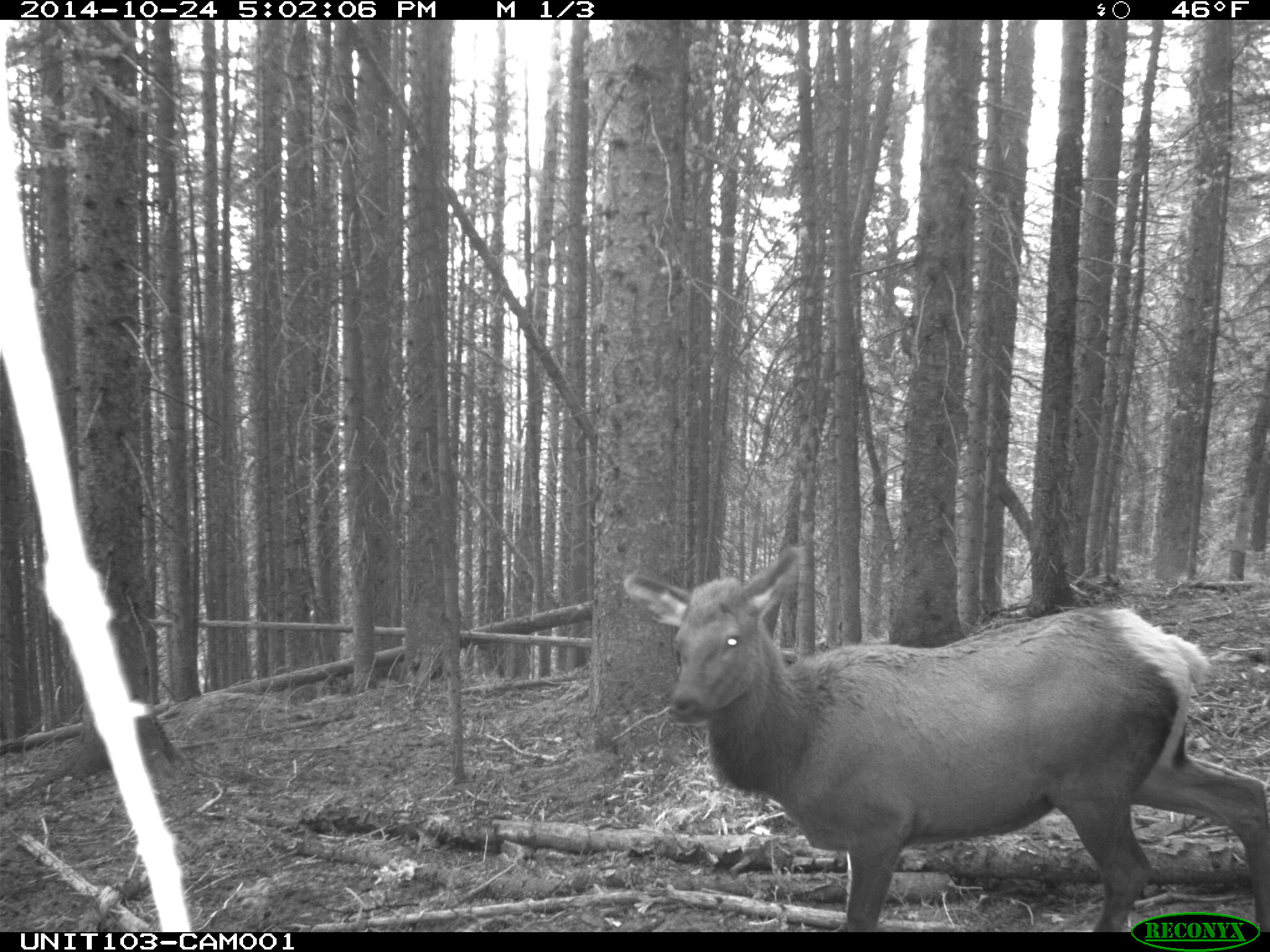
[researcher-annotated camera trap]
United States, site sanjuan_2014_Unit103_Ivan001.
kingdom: Animalia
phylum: Chordata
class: Mammalia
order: Artiodactyla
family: Cervidae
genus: Cervus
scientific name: Cervus elaphus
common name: red deer